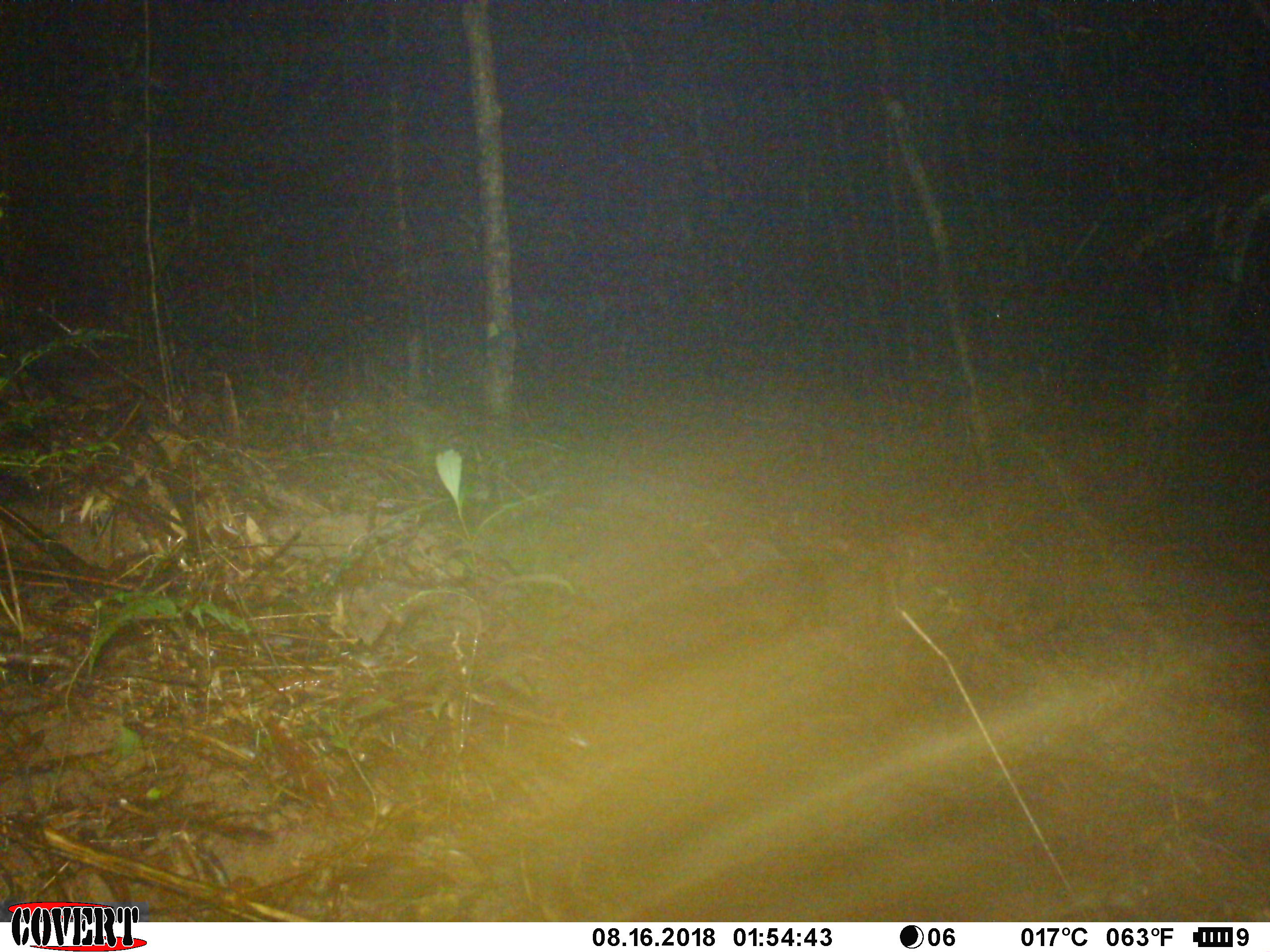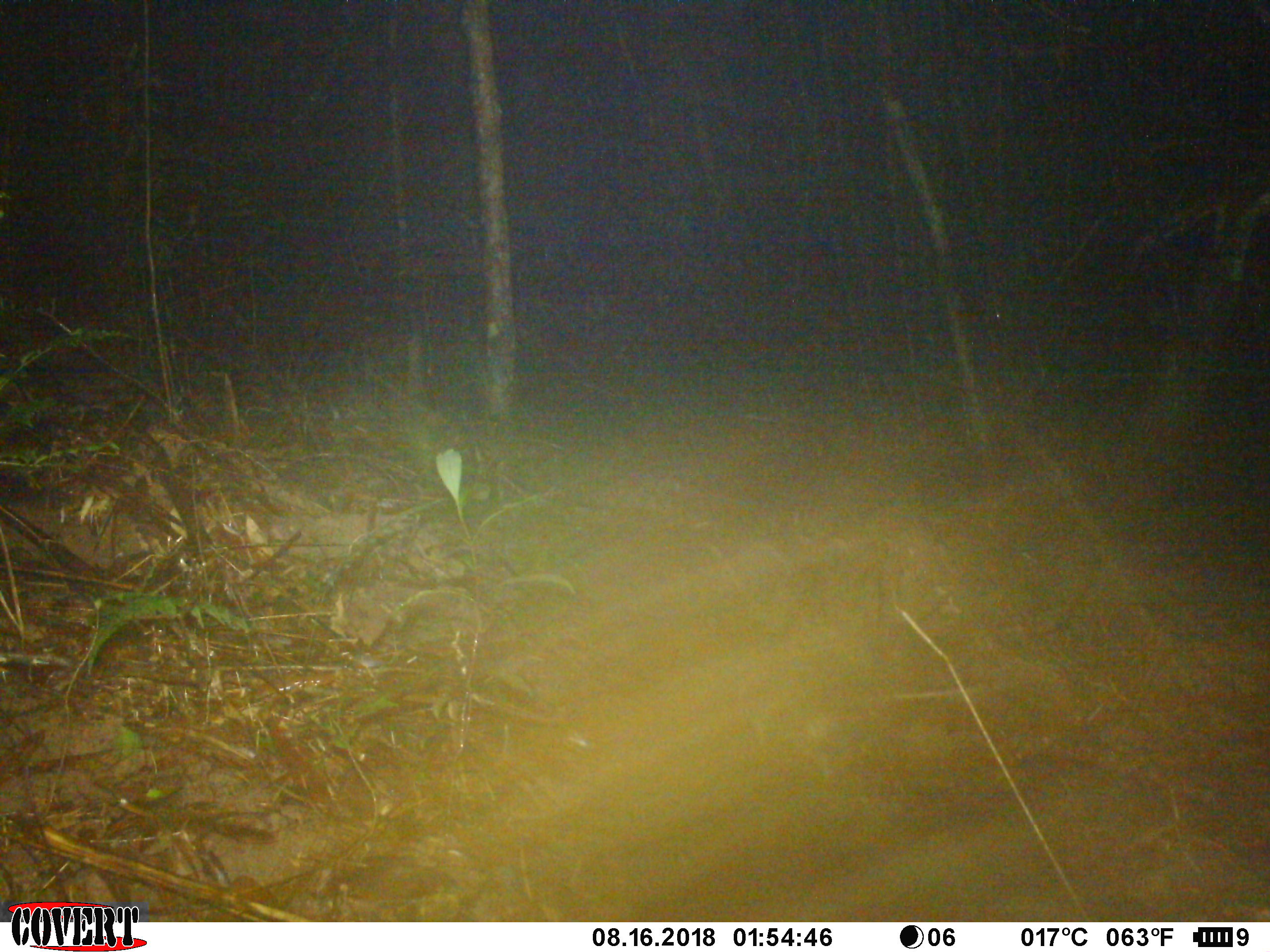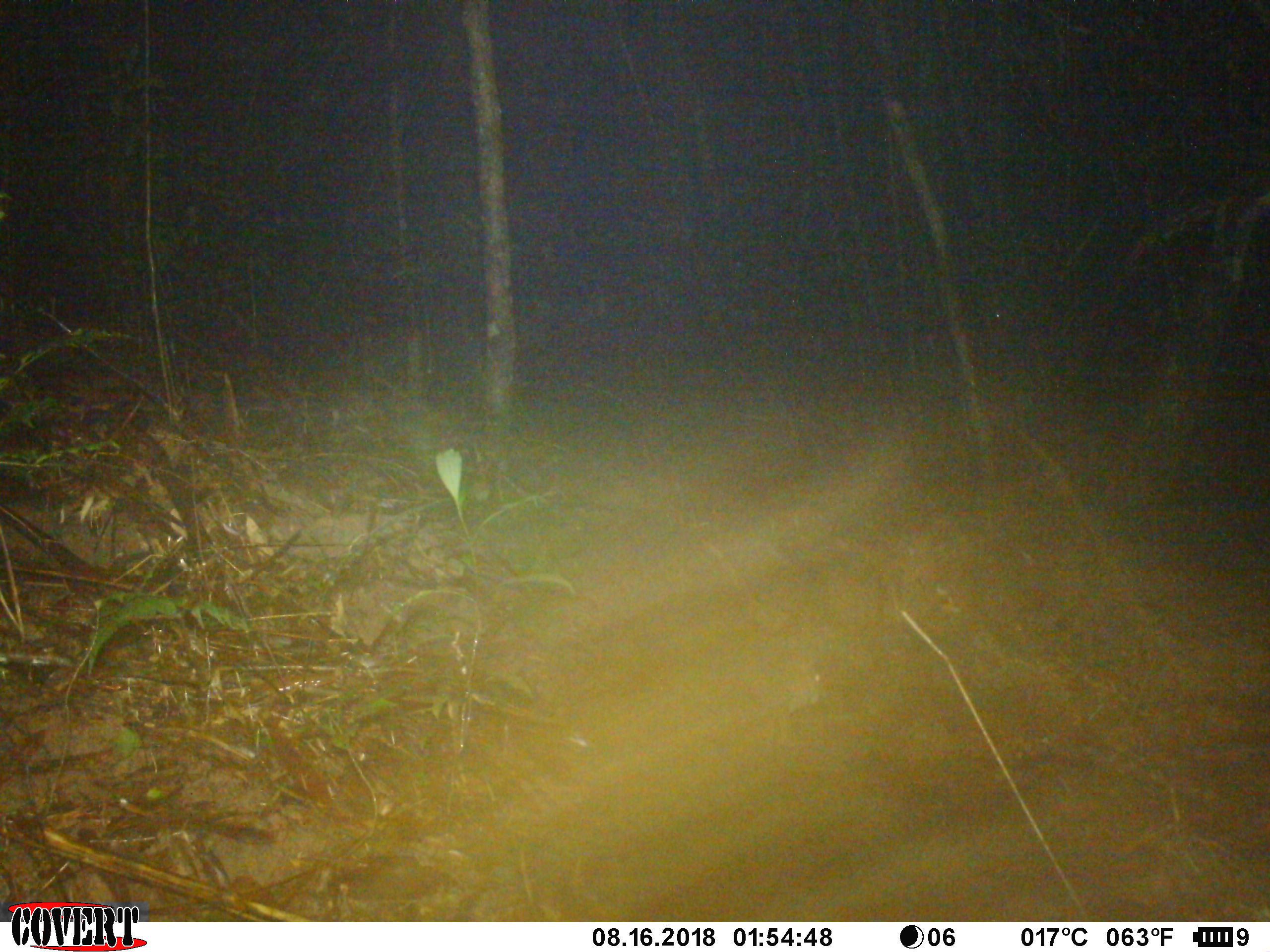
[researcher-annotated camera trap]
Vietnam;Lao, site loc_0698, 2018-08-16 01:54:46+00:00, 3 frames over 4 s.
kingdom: Animalia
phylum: Chordata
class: Mammalia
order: Rodentia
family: Muridae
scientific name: Muridae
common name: old-world mice and rats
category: unidentified murid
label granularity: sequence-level